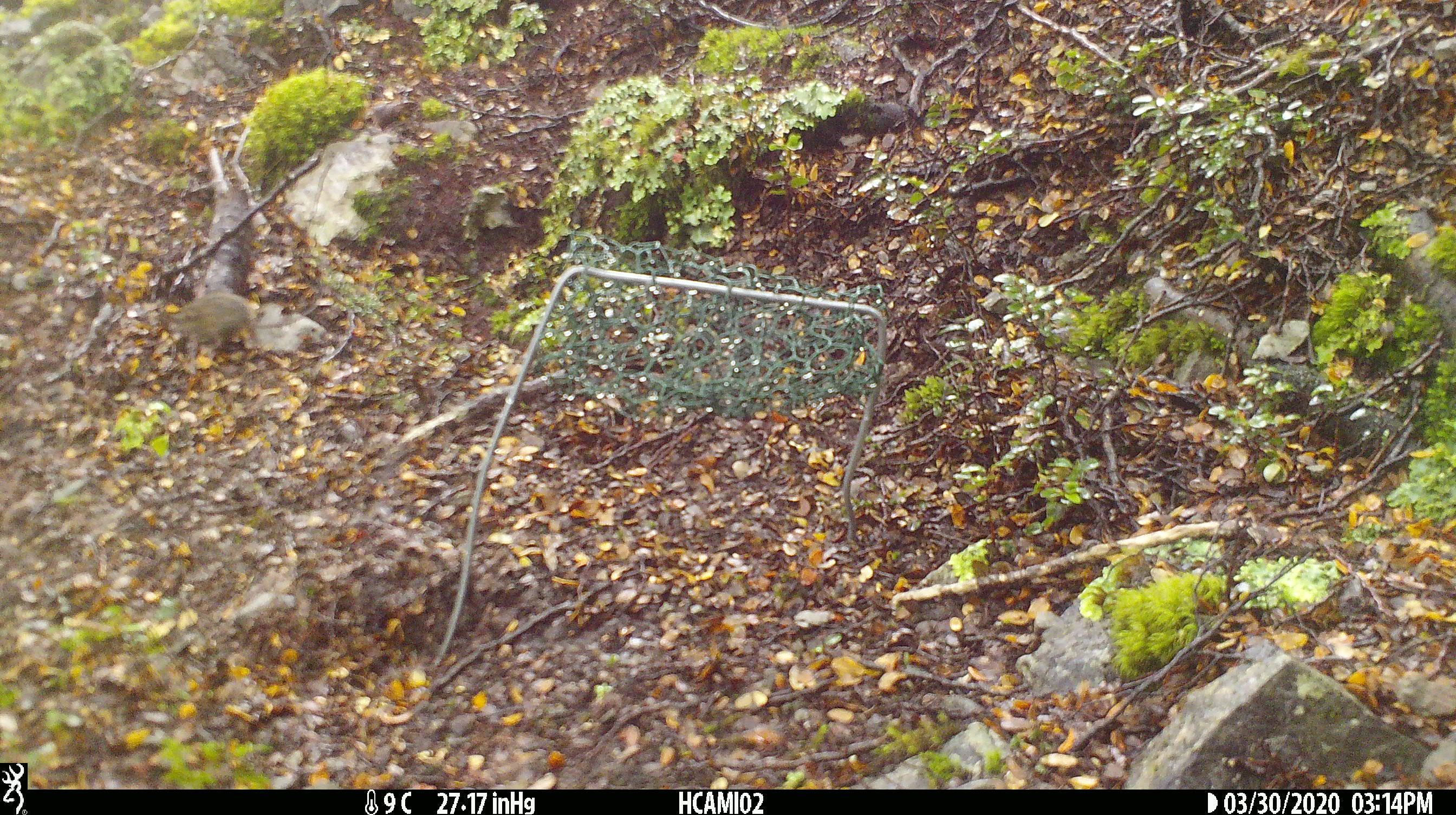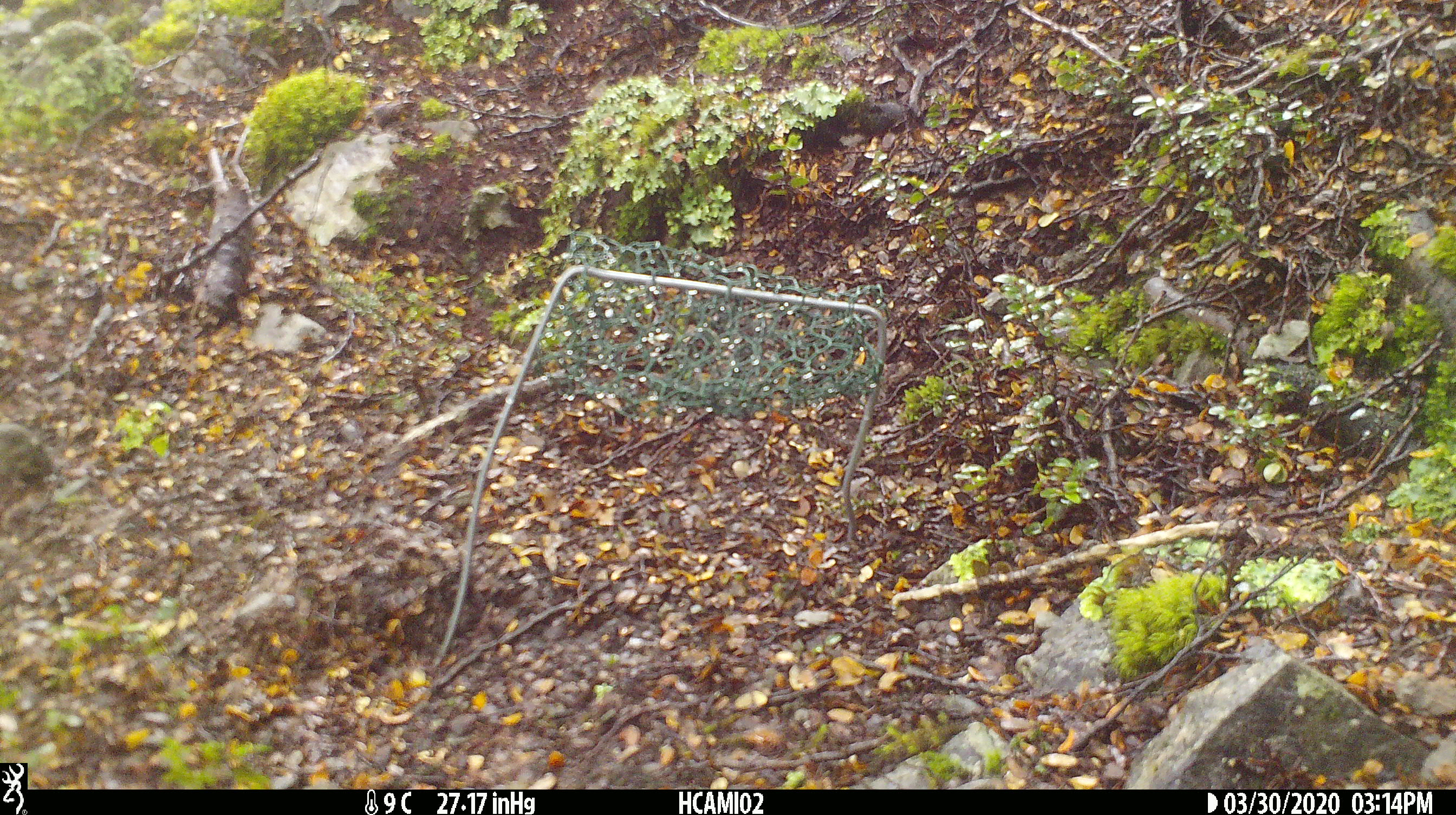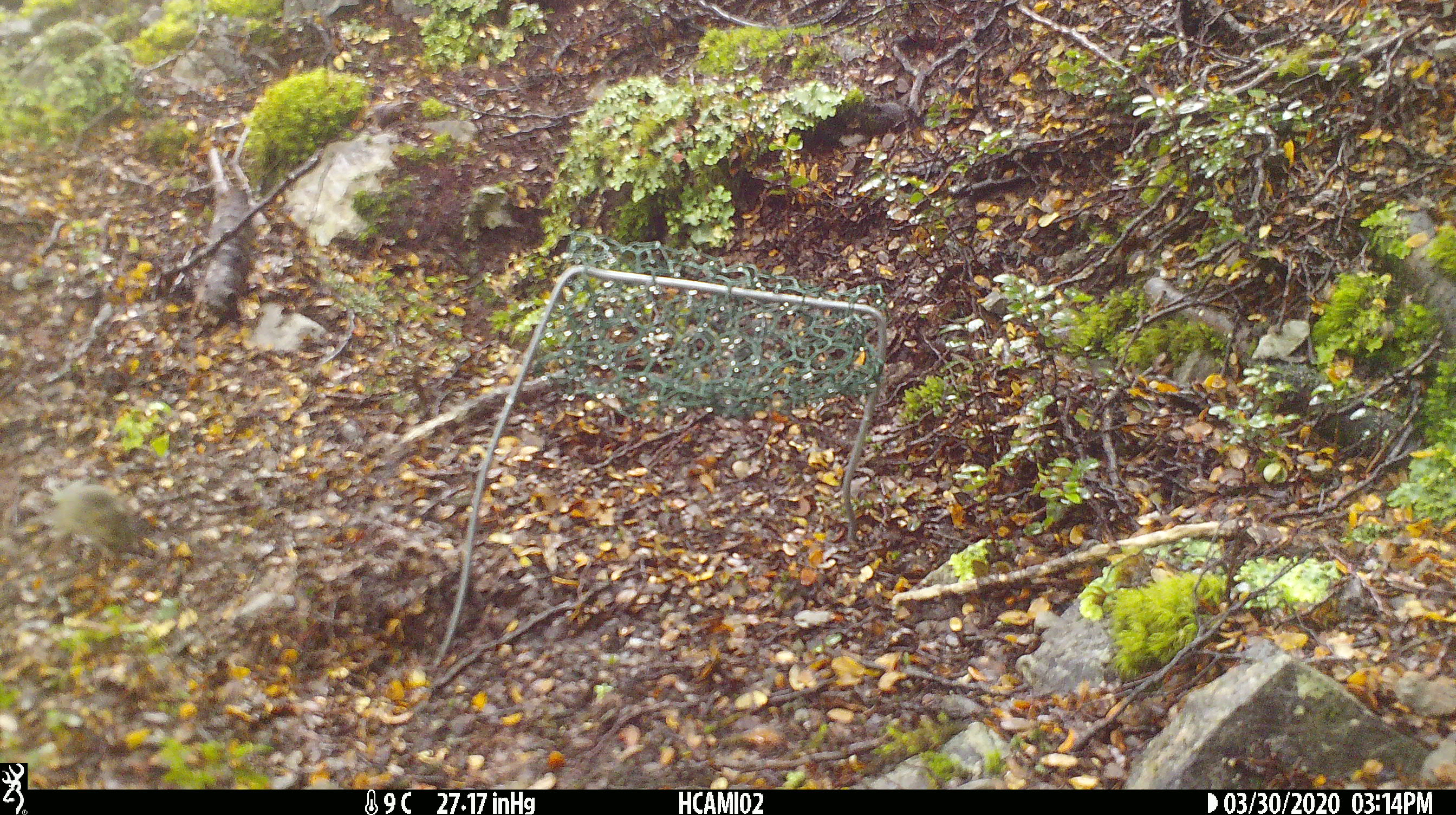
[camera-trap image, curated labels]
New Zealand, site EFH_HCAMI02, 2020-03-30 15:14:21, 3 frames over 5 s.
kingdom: Animalia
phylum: Chordata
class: Mammalia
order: Rodentia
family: Muridae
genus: Mus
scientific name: Mus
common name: mouse